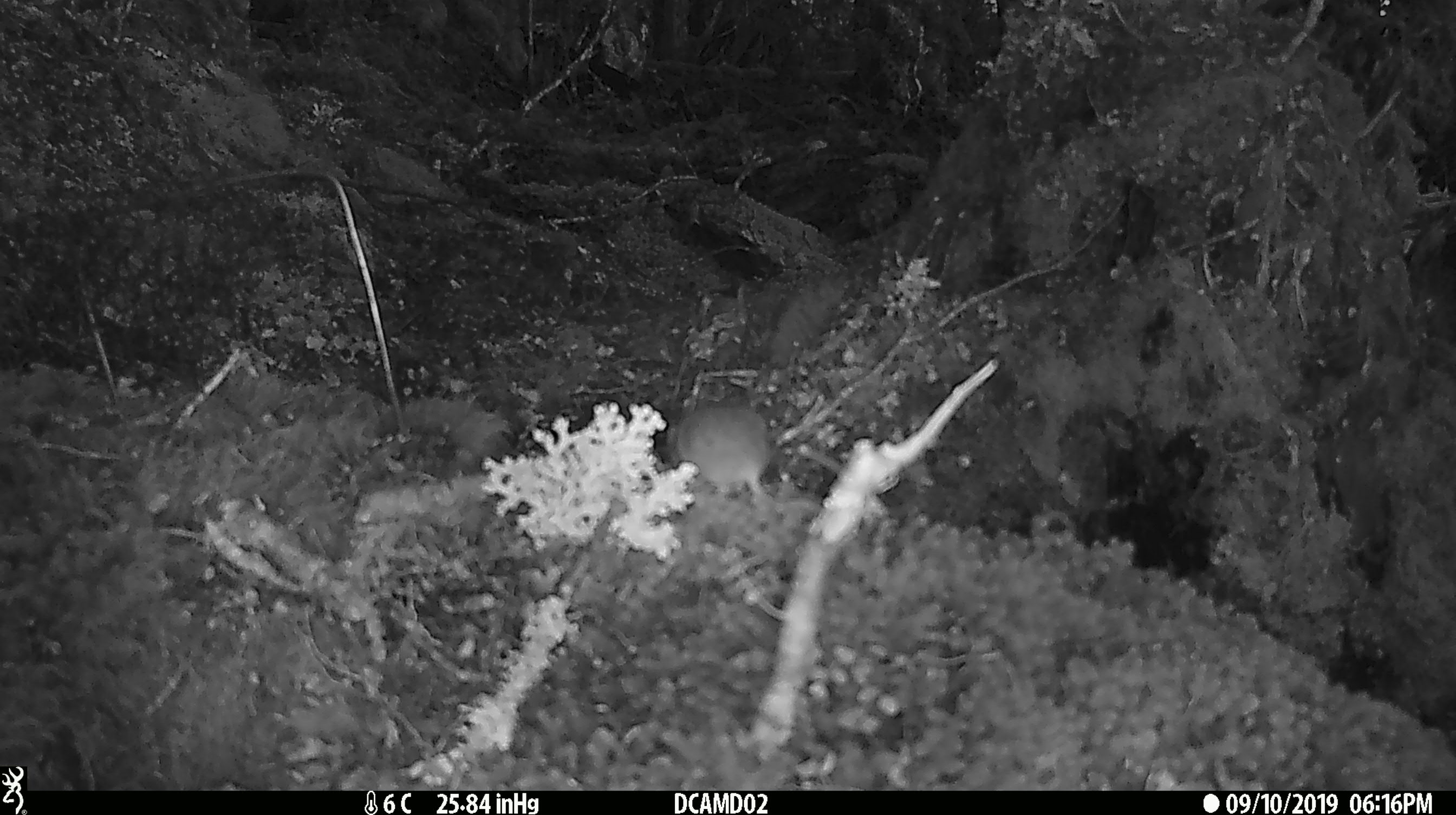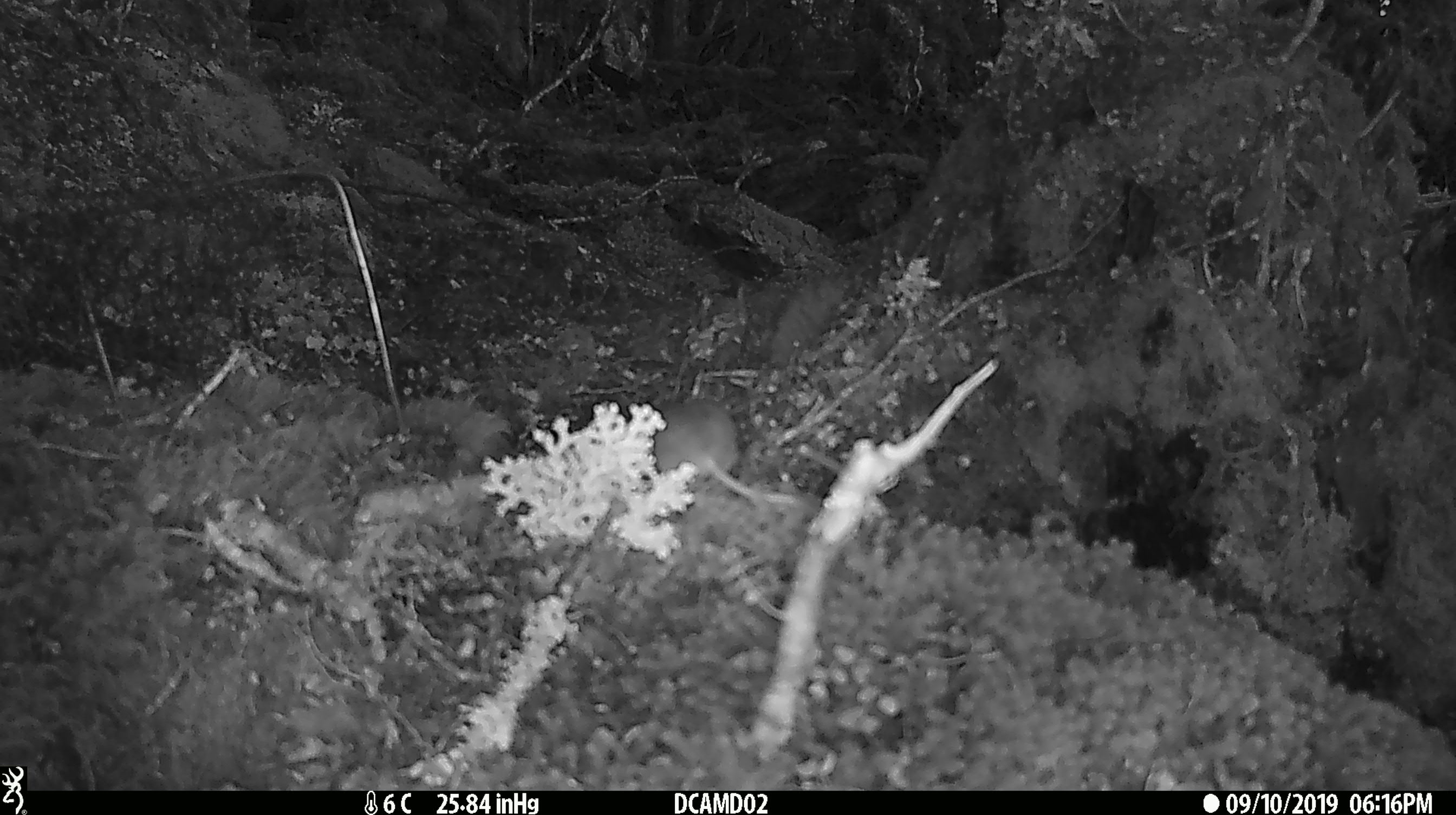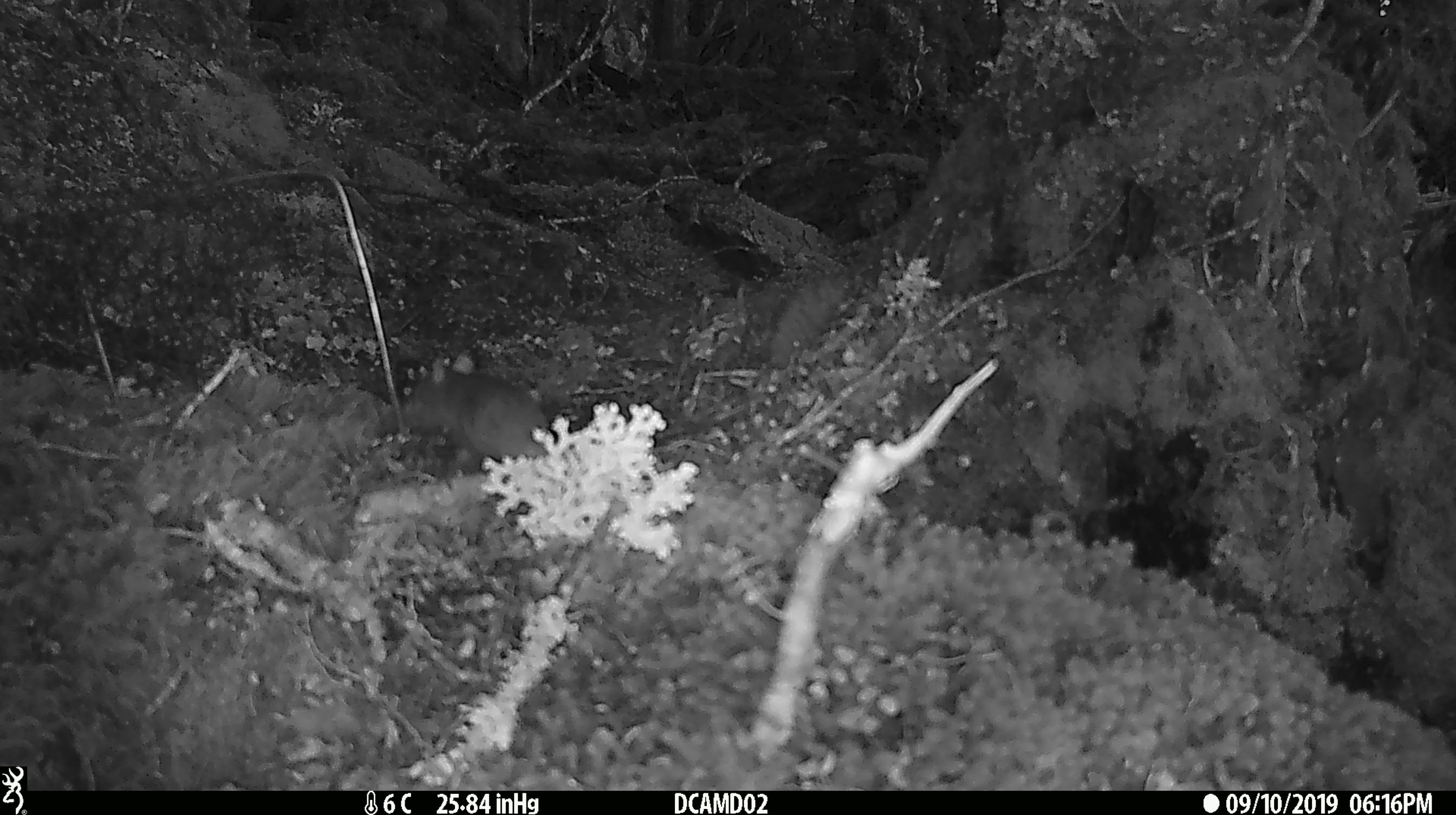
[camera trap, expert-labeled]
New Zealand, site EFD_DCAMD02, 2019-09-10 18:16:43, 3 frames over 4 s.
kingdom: Animalia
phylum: Chordata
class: Mammalia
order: Rodentia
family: Muridae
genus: Mus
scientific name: Mus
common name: mouse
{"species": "mouse (Mus)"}